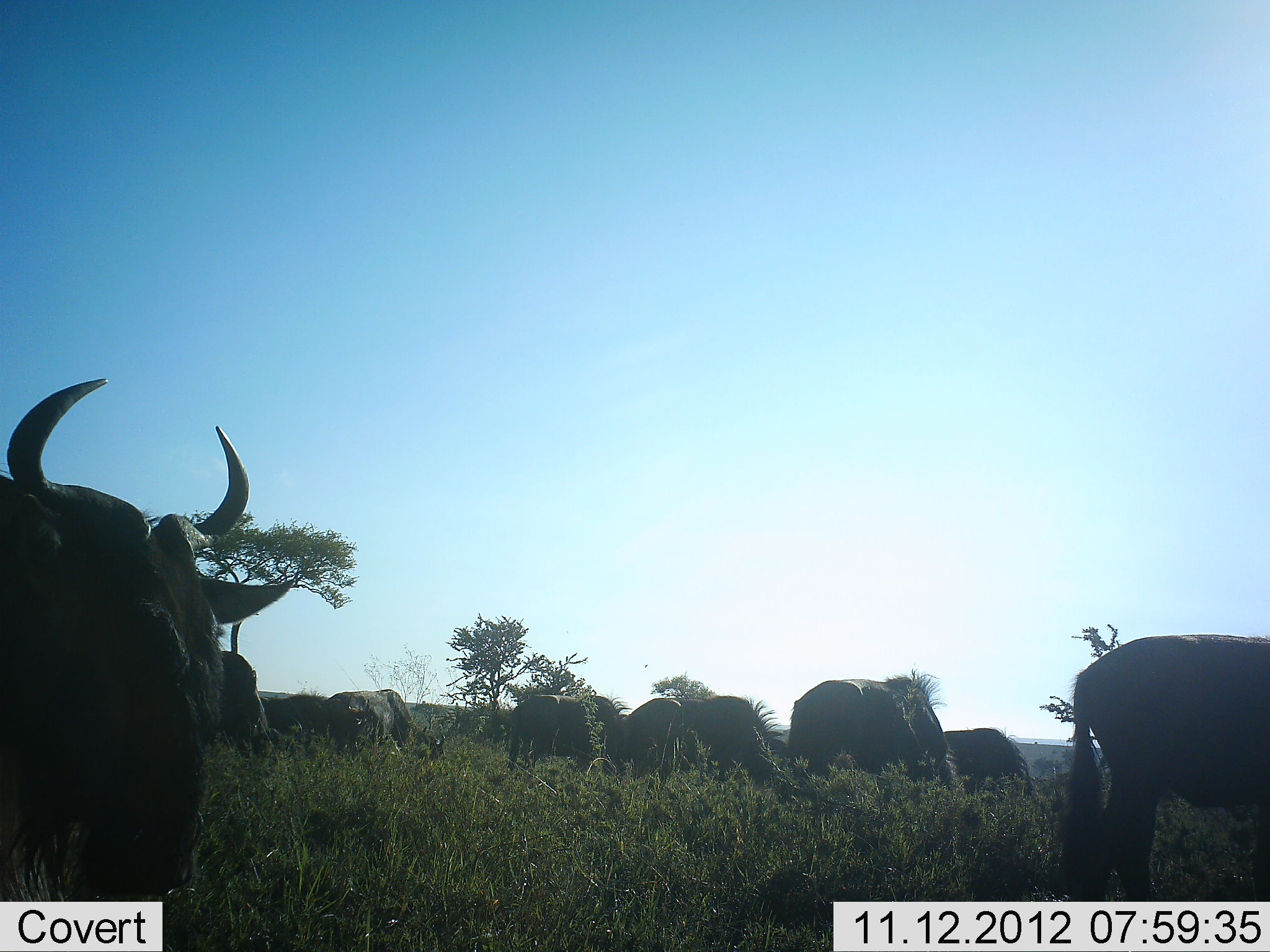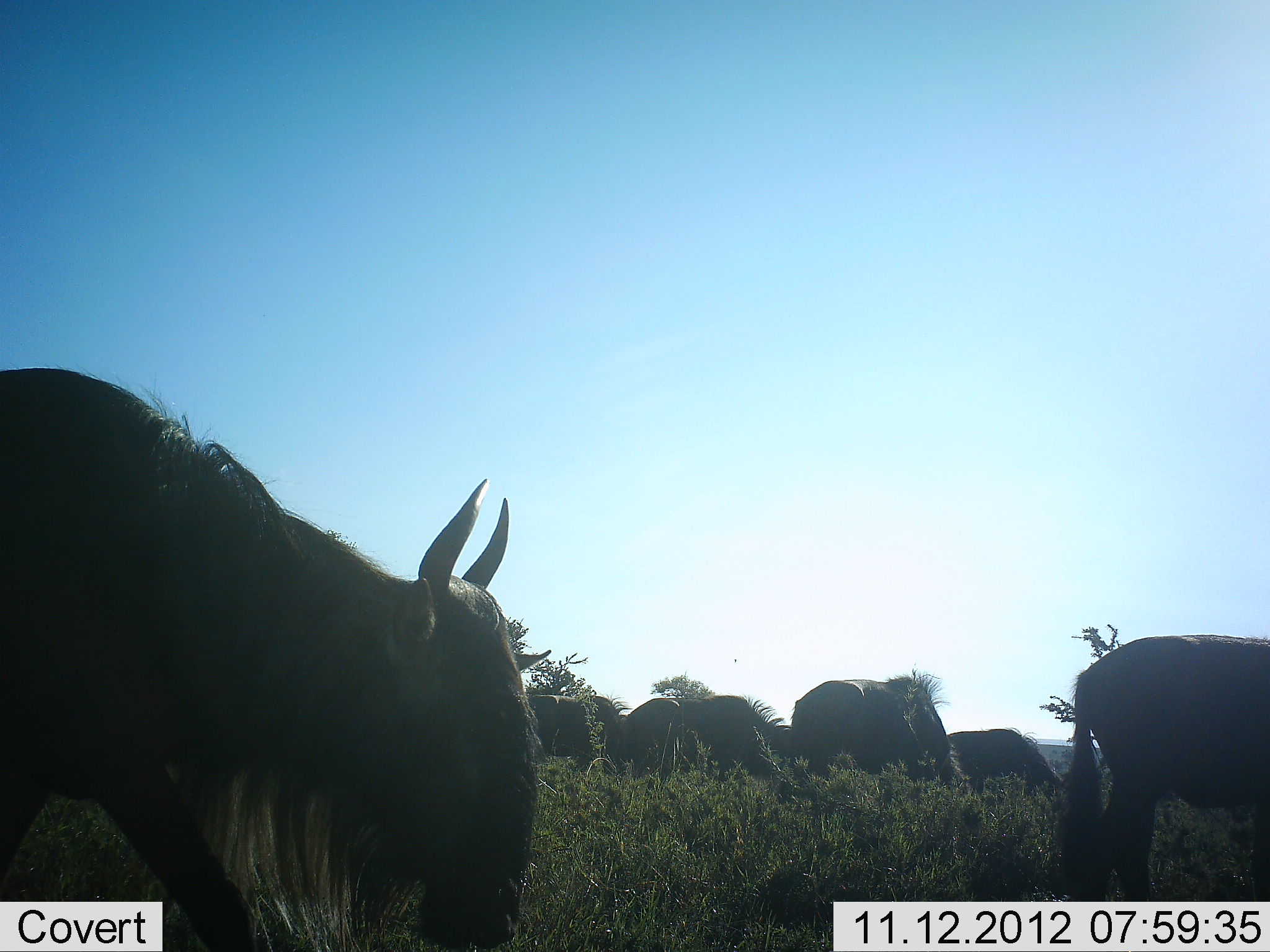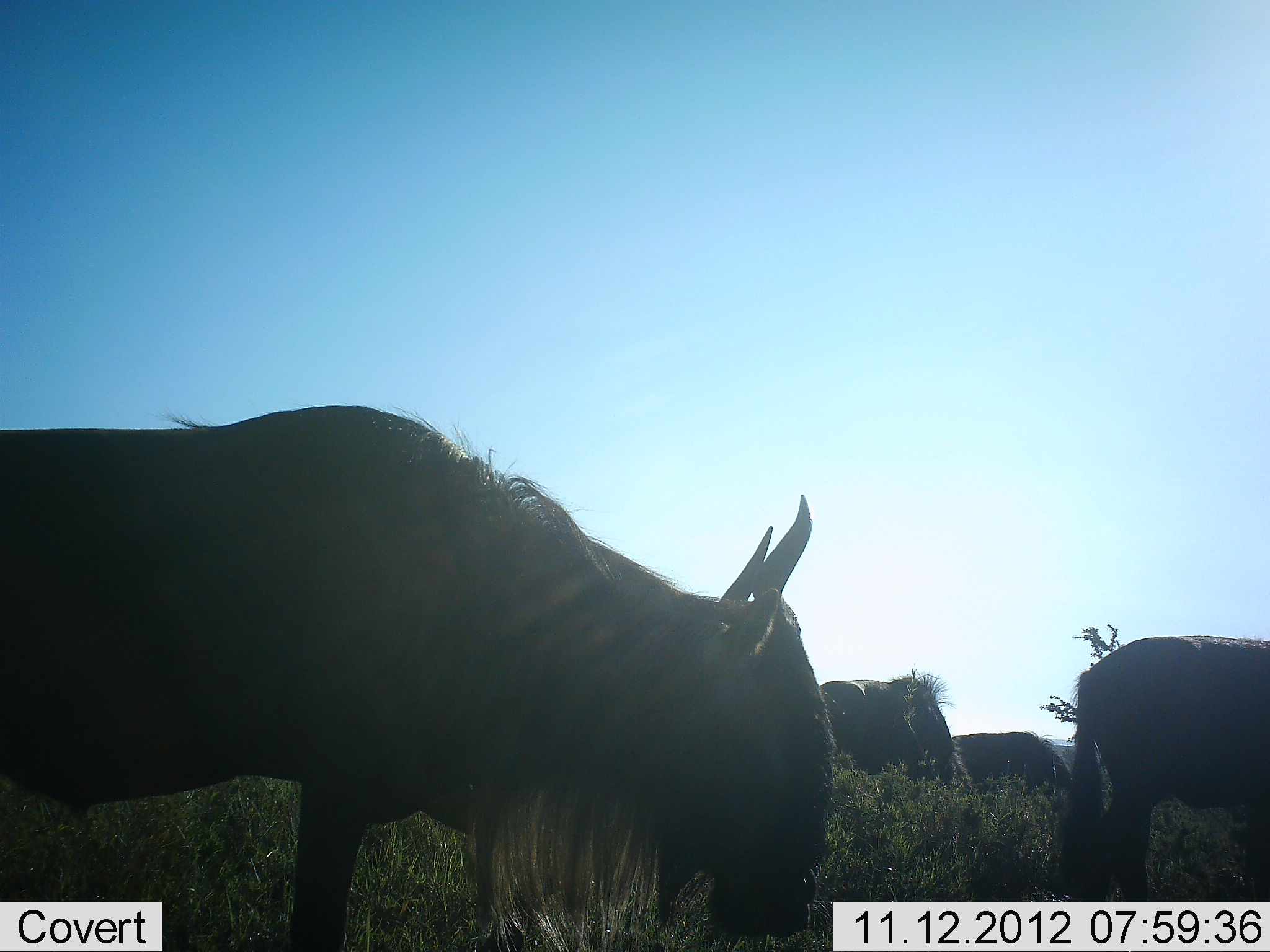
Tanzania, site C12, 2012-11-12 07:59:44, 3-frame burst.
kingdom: Animalia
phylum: Chordata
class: Mammalia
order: Artiodactyla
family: Bovidae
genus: Connochaetes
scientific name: Connochaetes taurinus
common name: blue wildebeest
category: wildebeest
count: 11-50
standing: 40%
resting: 0%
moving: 50%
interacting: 0%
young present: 0%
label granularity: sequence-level